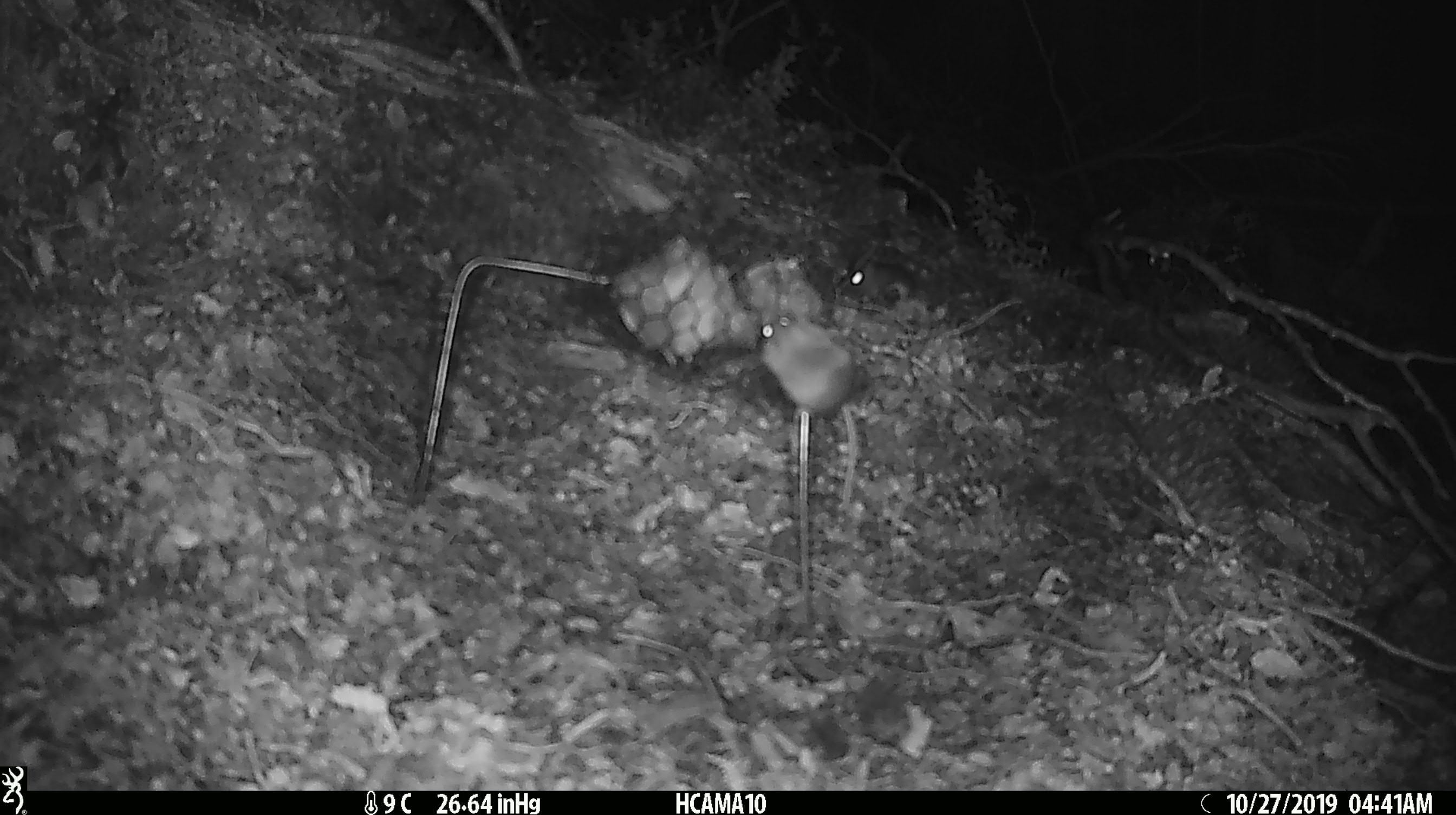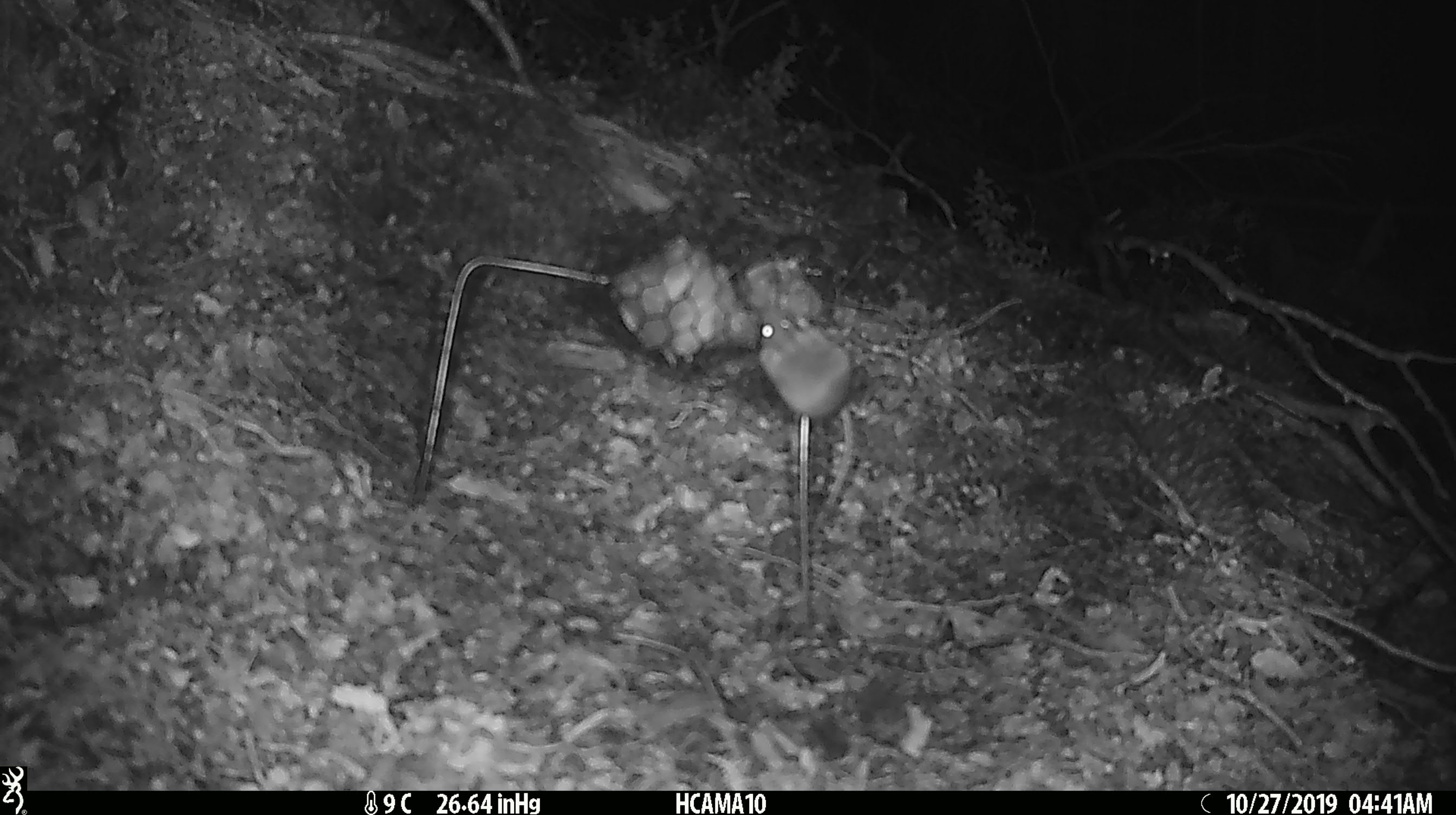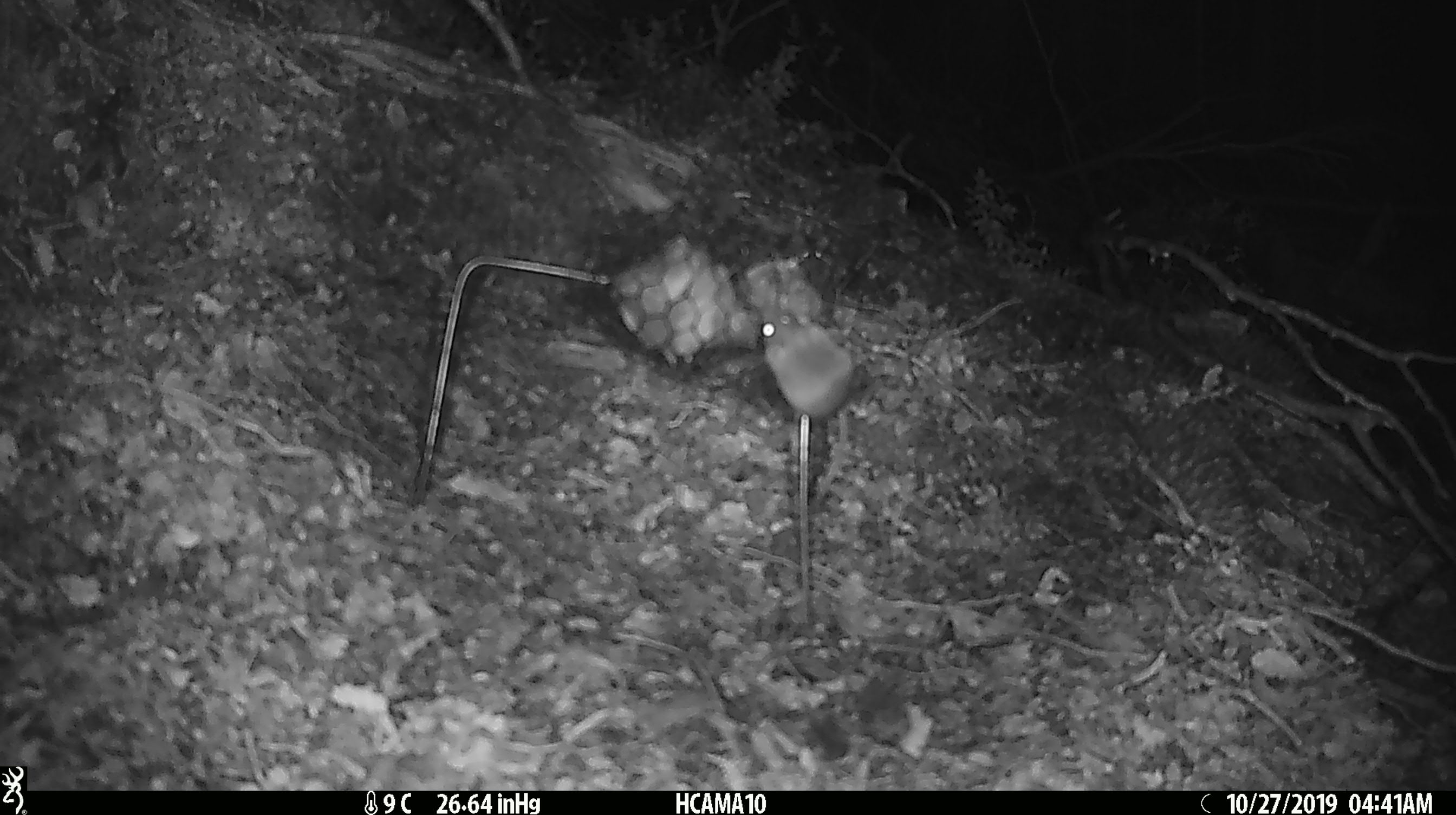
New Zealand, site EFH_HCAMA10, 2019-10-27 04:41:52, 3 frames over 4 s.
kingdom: Animalia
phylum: Chordata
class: Mammalia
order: Rodentia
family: Muridae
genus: Mus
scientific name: Mus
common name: mouse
Mouse (Mus).